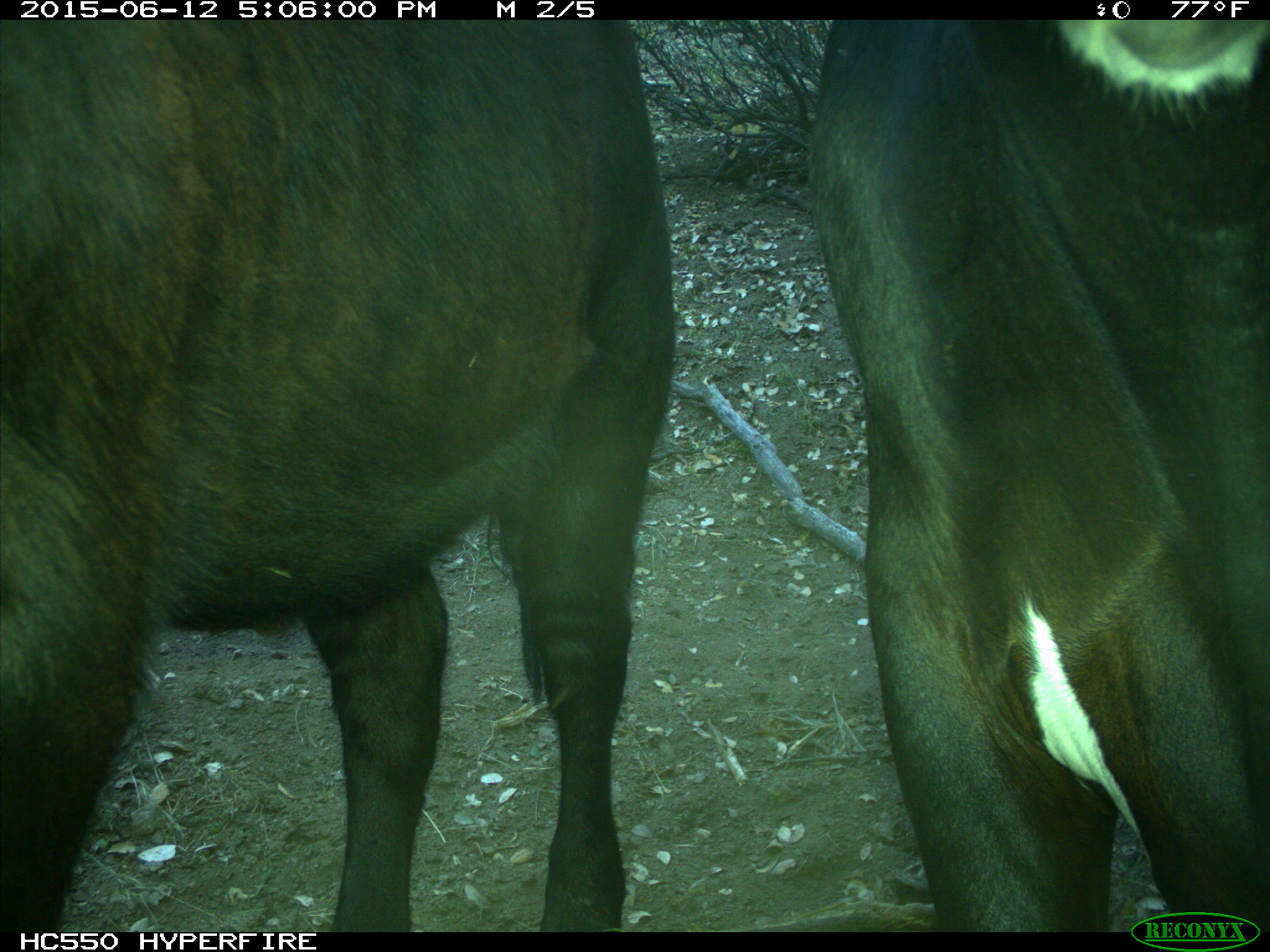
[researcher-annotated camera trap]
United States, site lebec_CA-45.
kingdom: Animalia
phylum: Chordata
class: Mammalia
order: Artiodactyla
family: Bovidae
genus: Bos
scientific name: Bos taurus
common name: domestic cow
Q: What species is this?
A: Bos taurus (domestic cow).